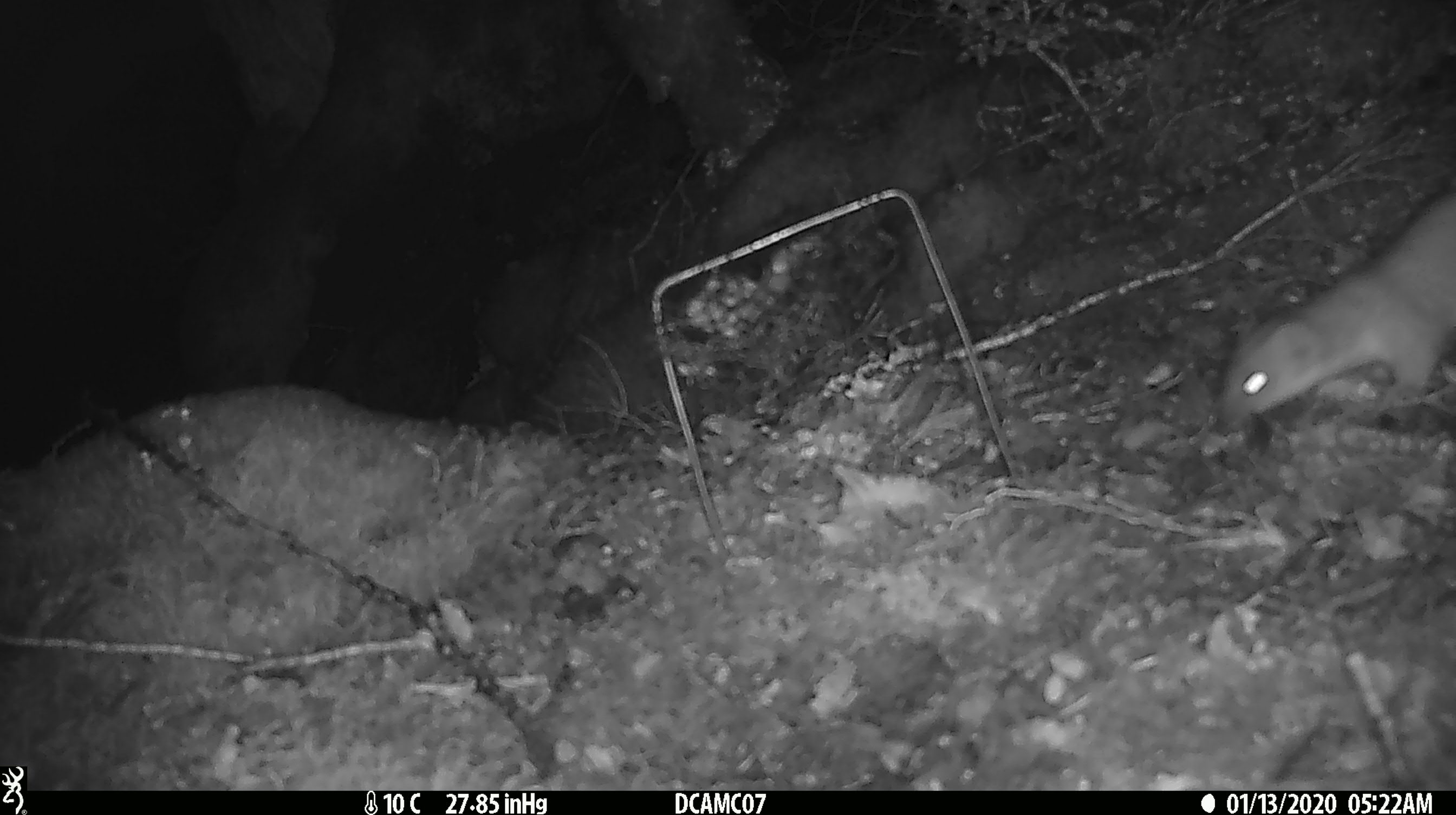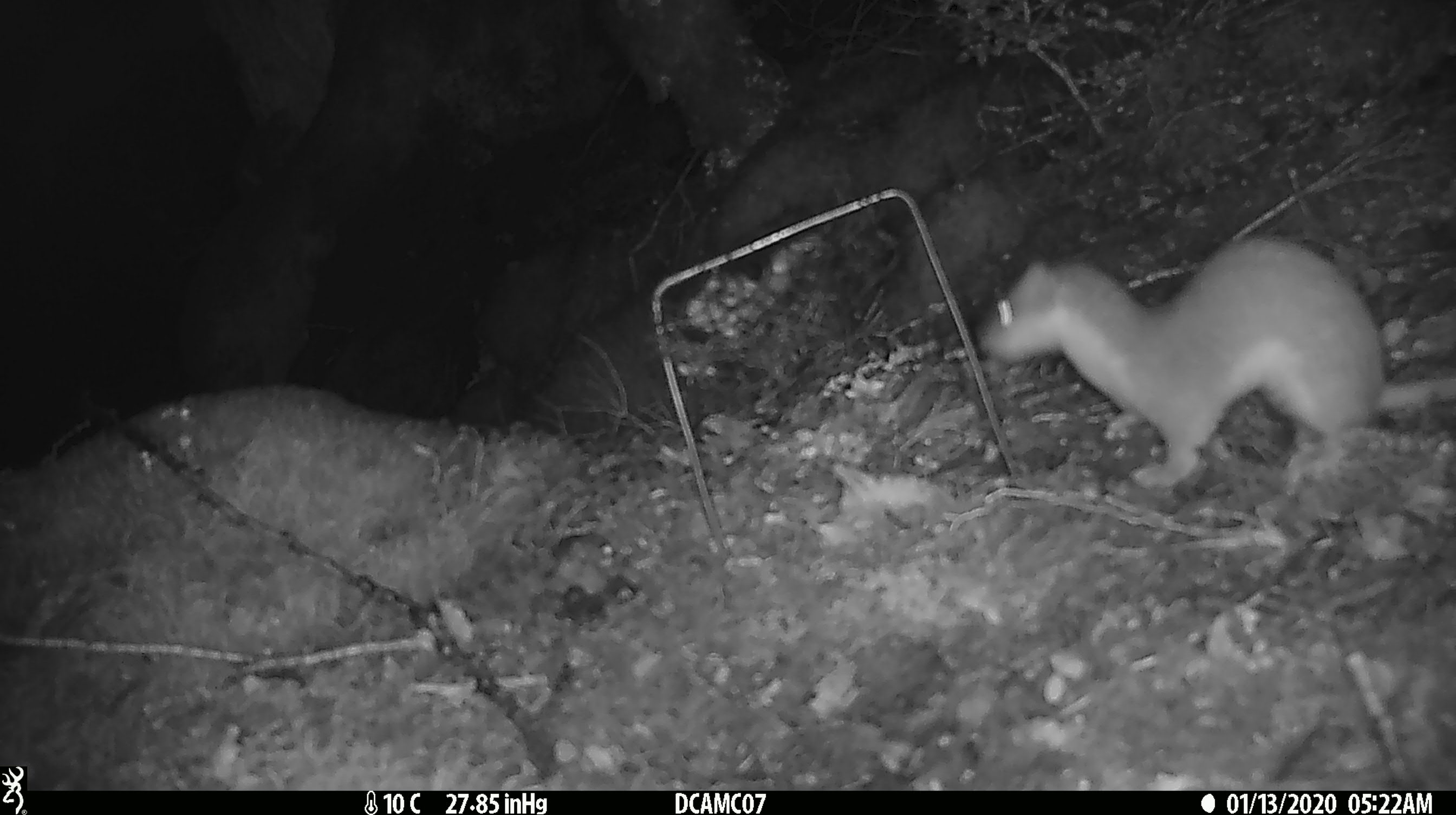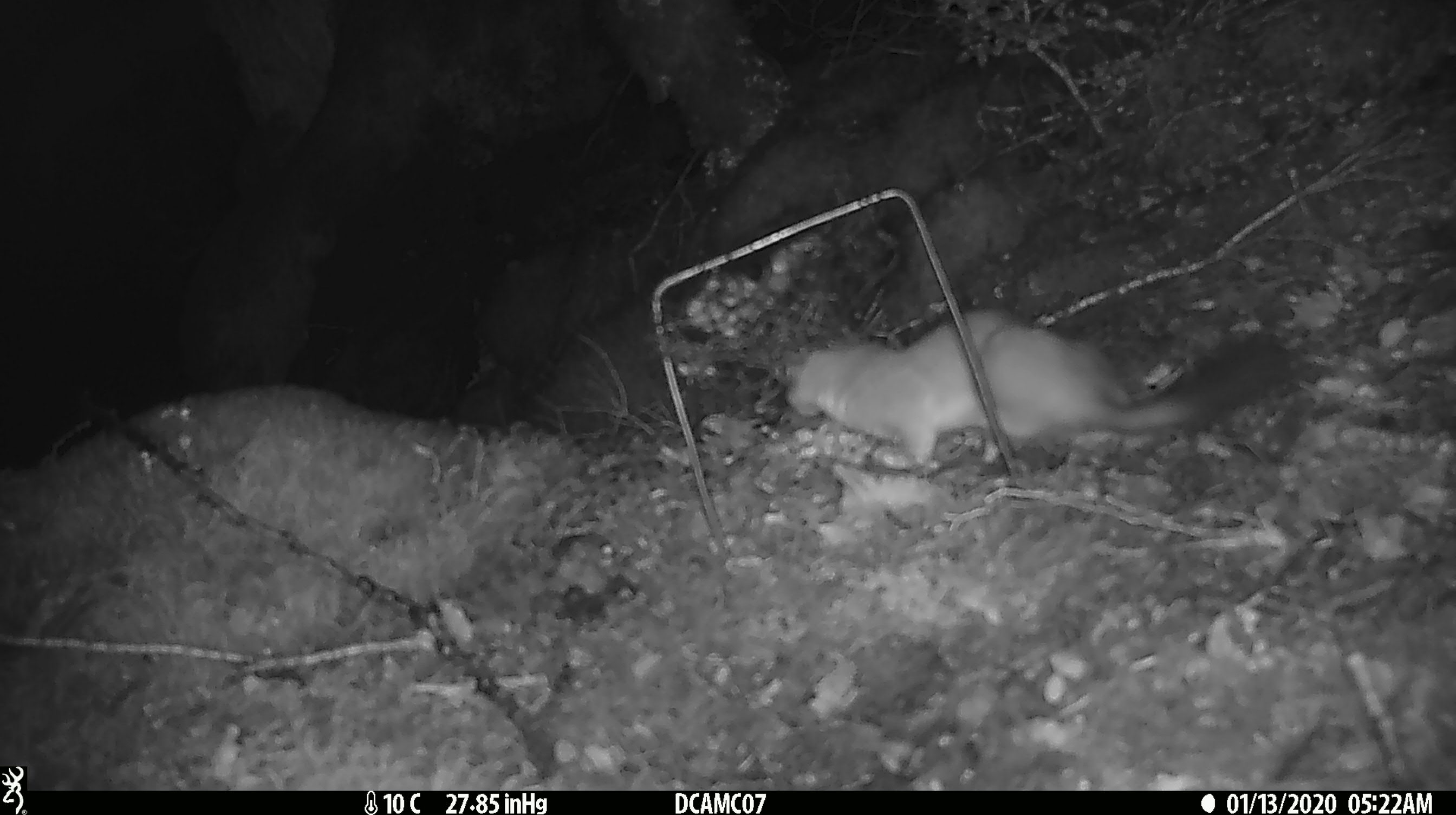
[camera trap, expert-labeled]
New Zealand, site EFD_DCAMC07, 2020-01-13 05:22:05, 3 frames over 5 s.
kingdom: Animalia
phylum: Chordata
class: Mammalia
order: Carnivora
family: Mustelidae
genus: Mustela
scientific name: Mustela erminea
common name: stoat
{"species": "stoat (Mustela erminea)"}